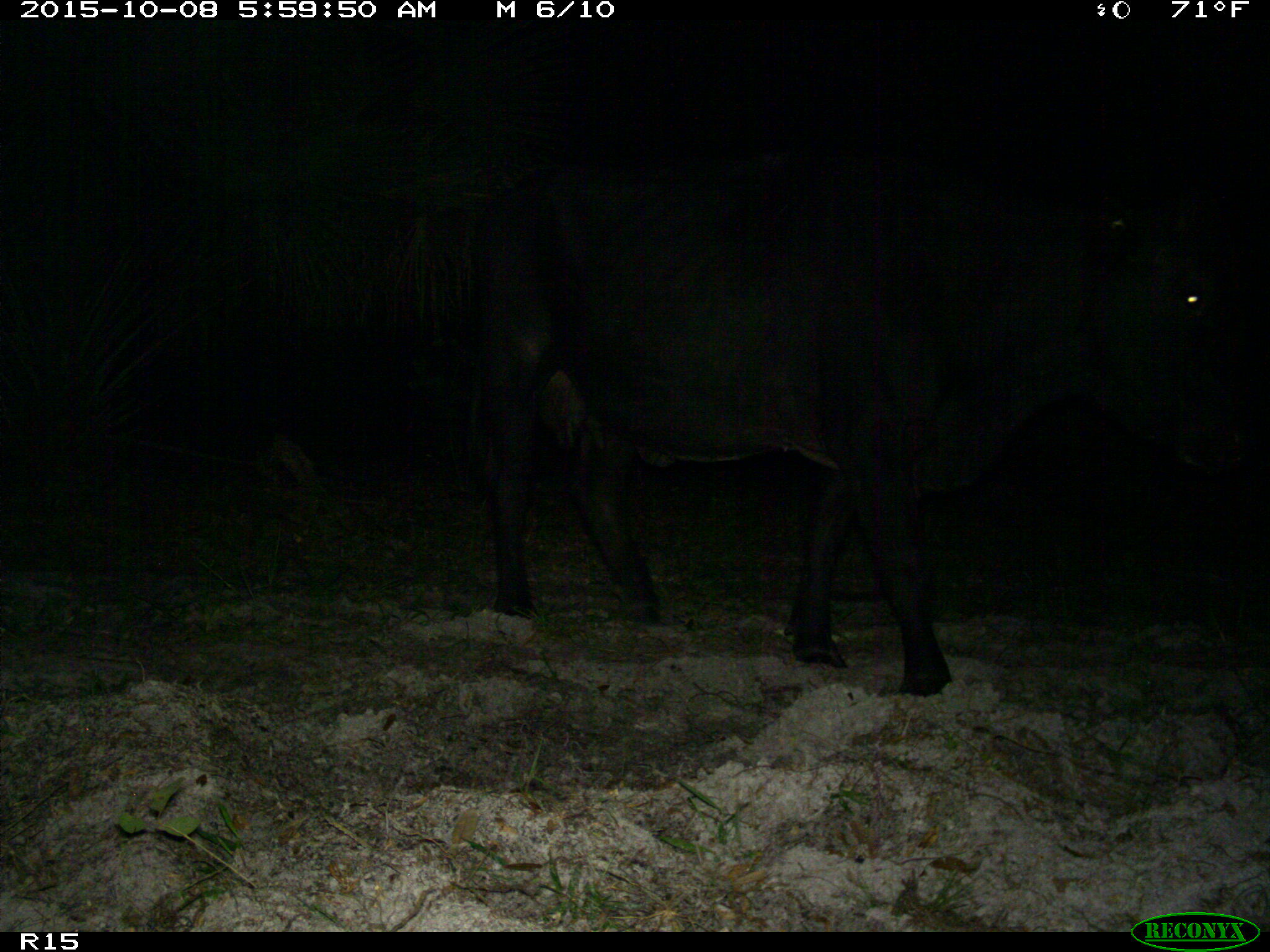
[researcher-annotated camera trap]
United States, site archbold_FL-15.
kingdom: Animalia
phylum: Chordata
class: Mammalia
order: Artiodactyla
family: Bovidae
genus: Bos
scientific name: Bos taurus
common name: domestic cow